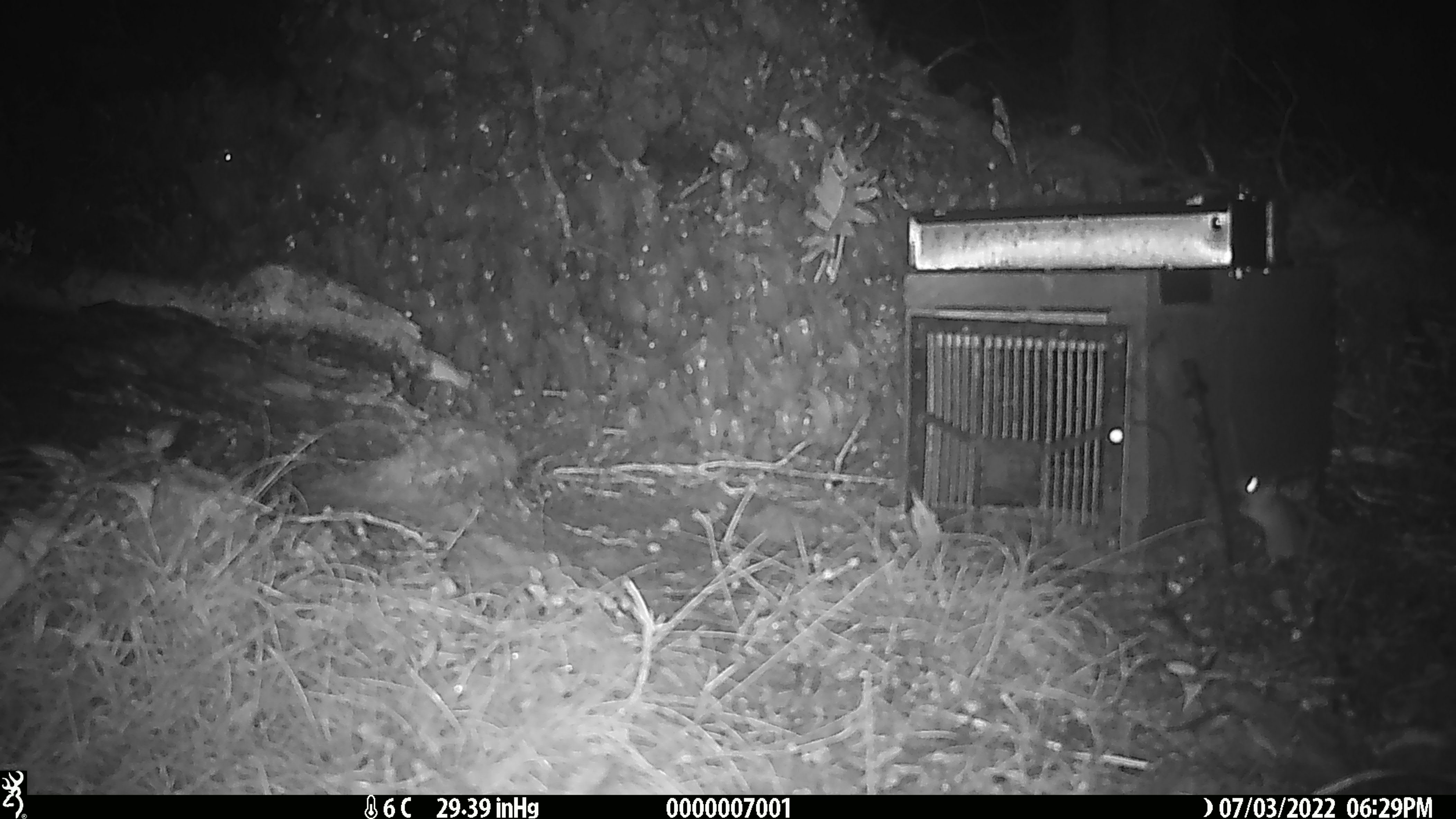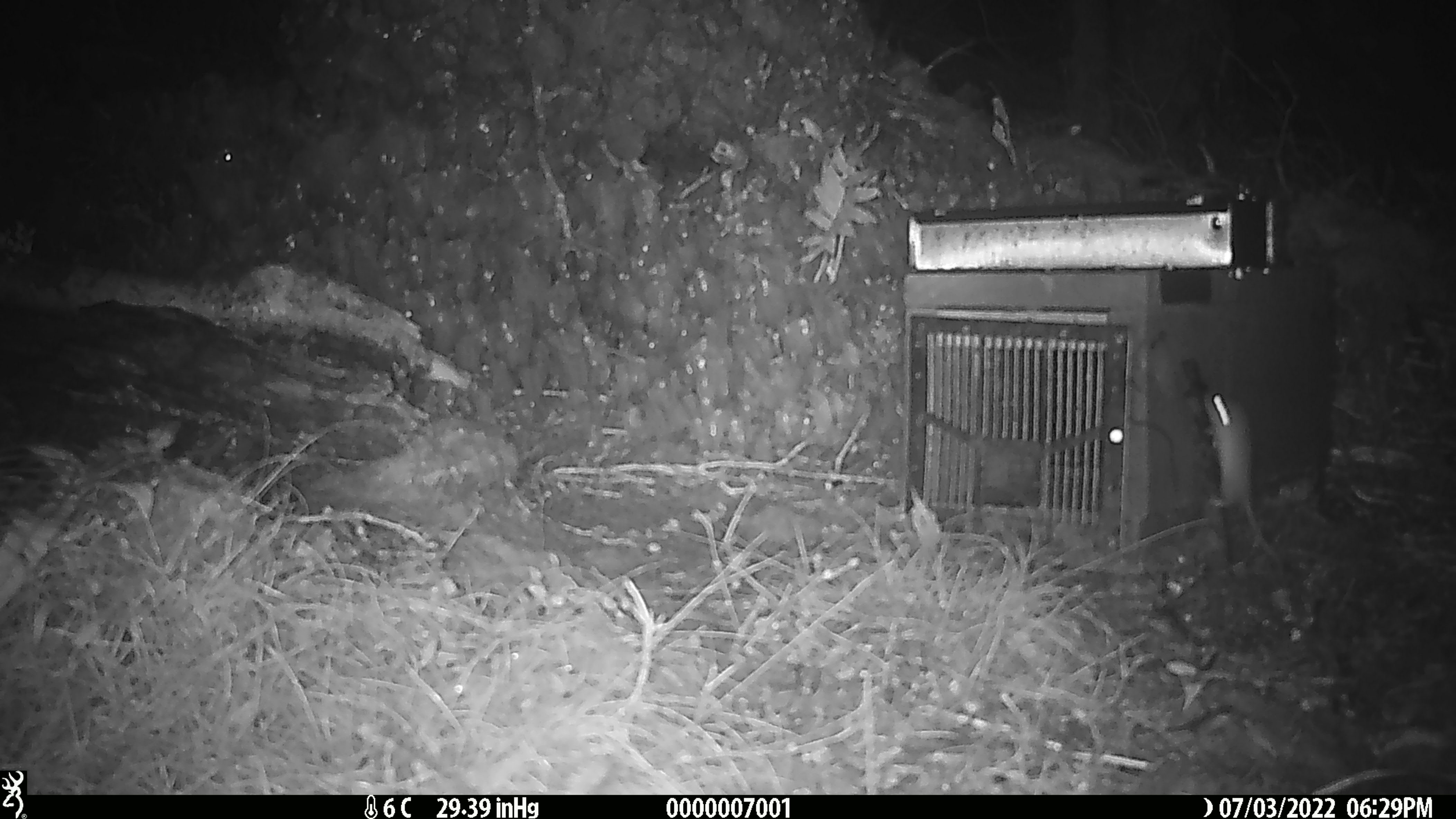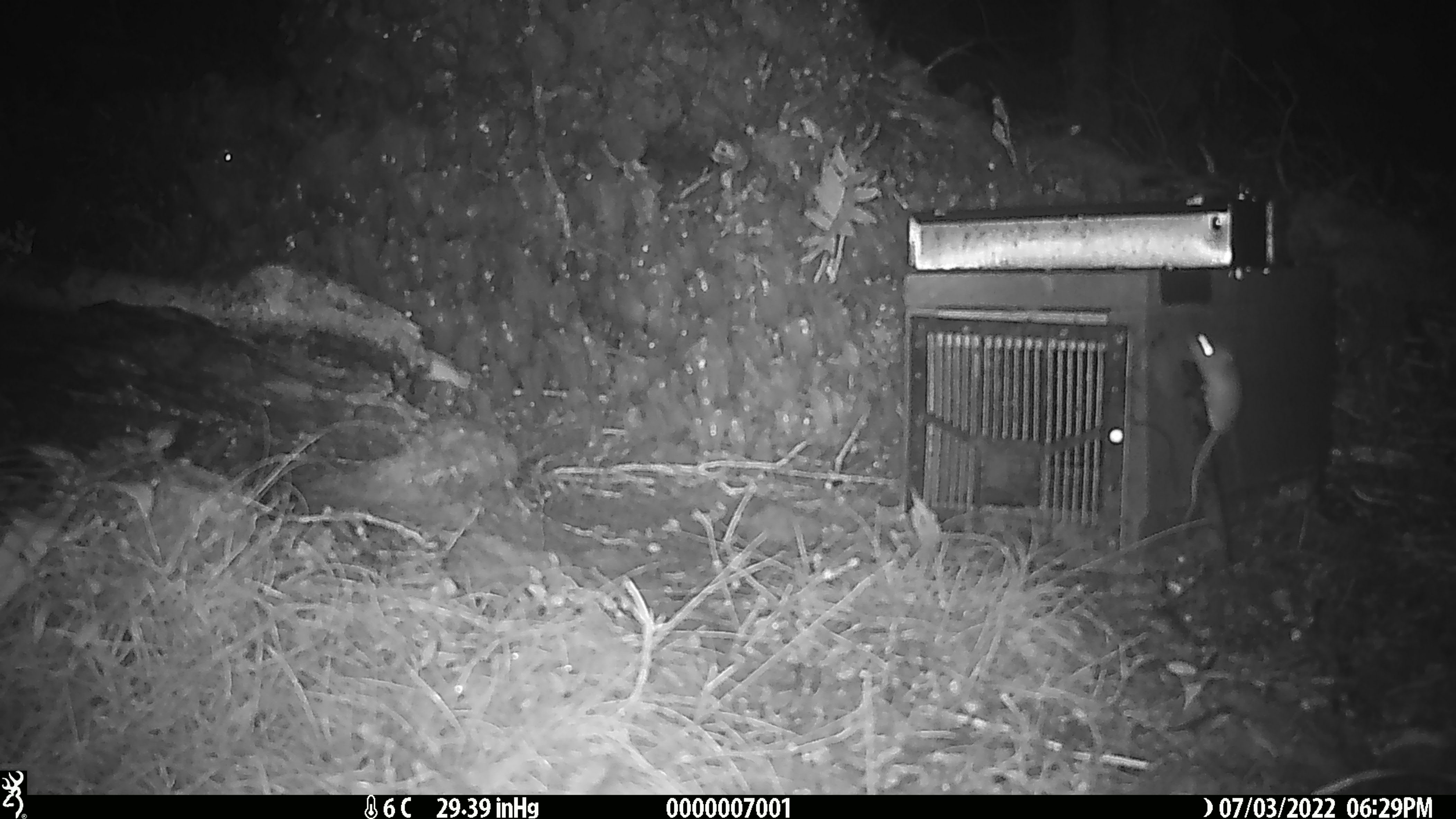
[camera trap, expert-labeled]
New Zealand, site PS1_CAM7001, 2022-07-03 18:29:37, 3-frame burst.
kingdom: Animalia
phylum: Chordata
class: Mammalia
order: Rodentia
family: Muridae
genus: Mus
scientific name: Mus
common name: mouse